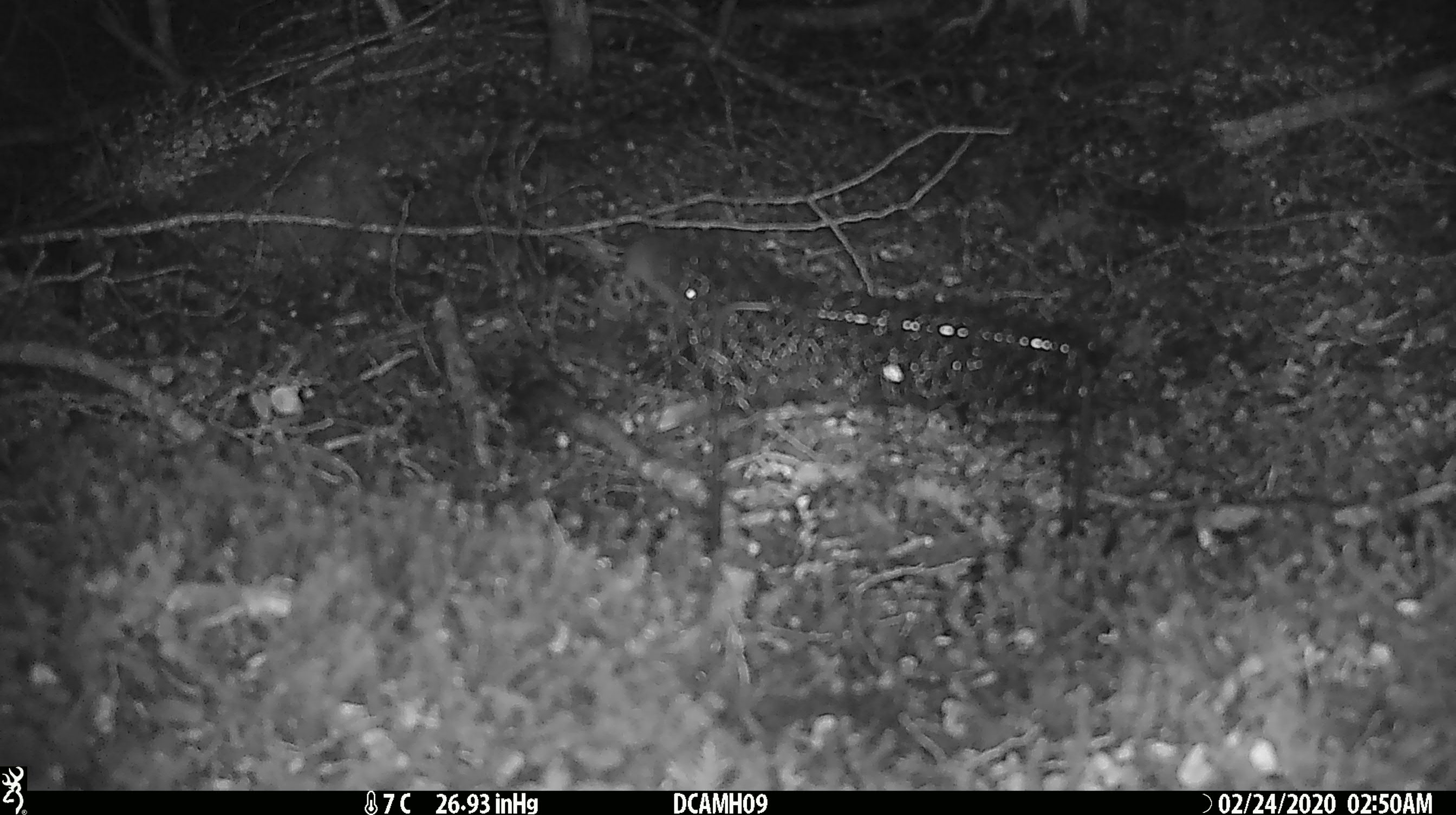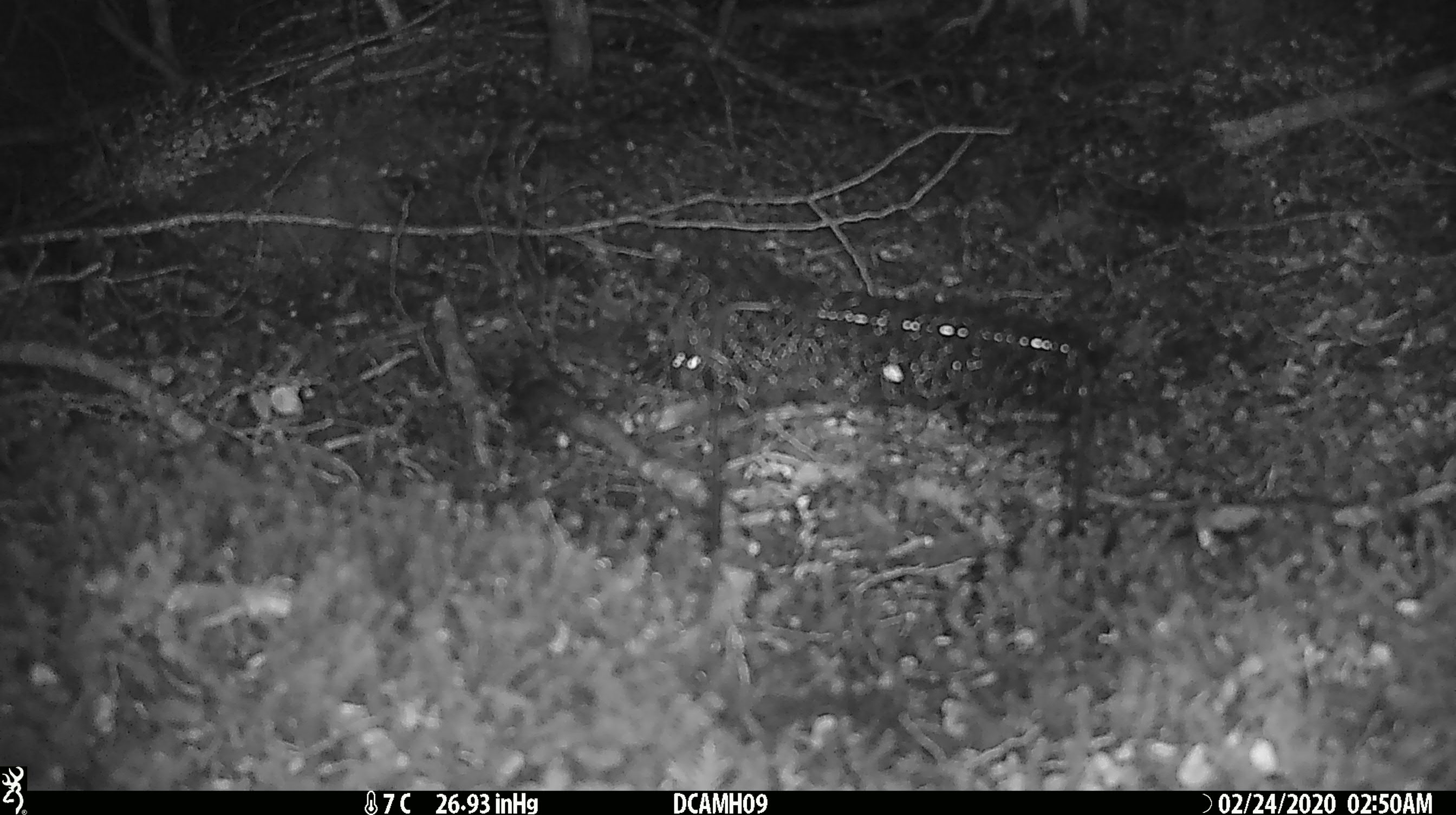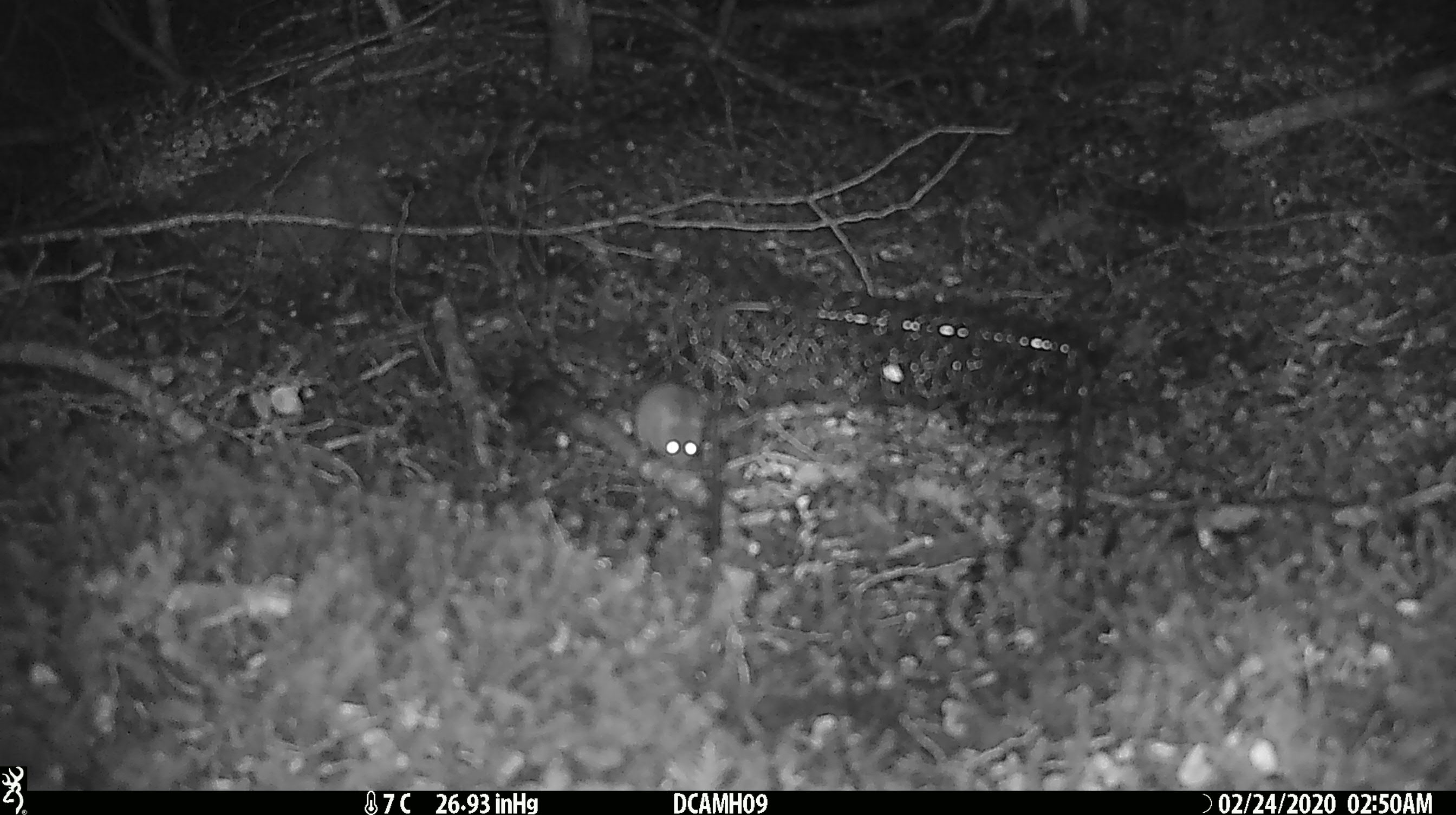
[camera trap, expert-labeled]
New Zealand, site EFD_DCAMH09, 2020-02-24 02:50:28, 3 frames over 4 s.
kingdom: Animalia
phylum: Chordata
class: Mammalia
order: Rodentia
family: Muridae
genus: Mus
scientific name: Mus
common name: mouse